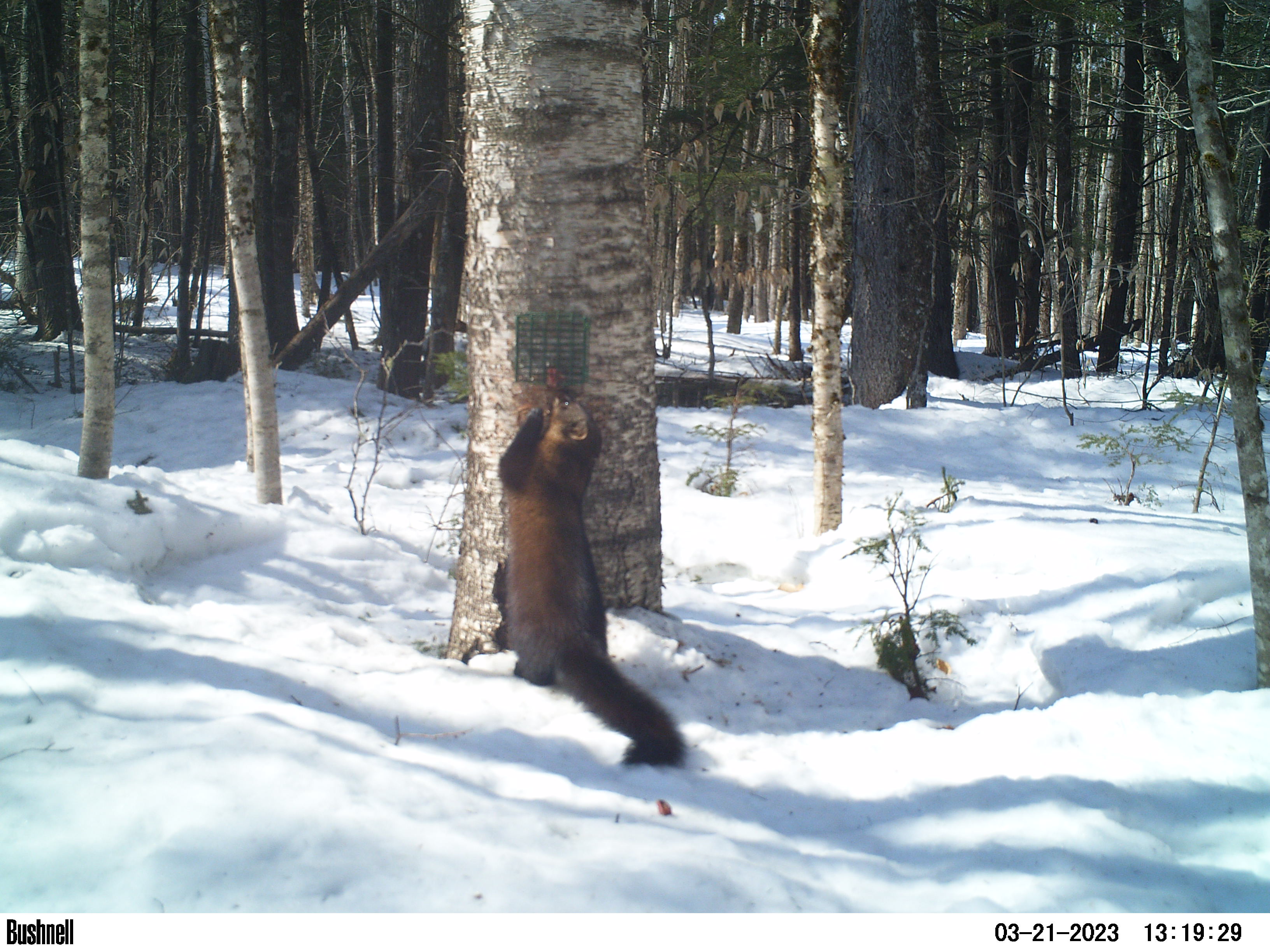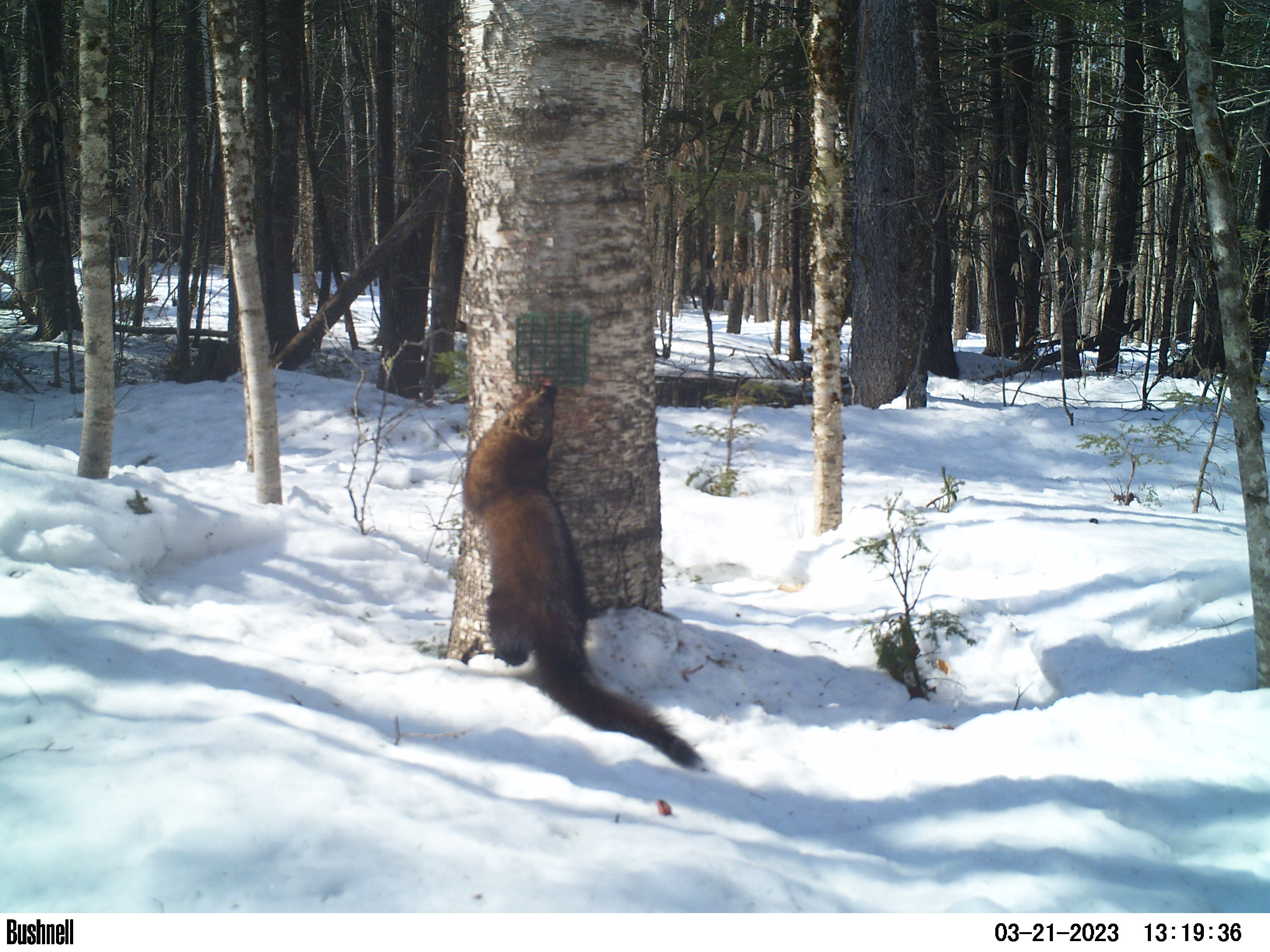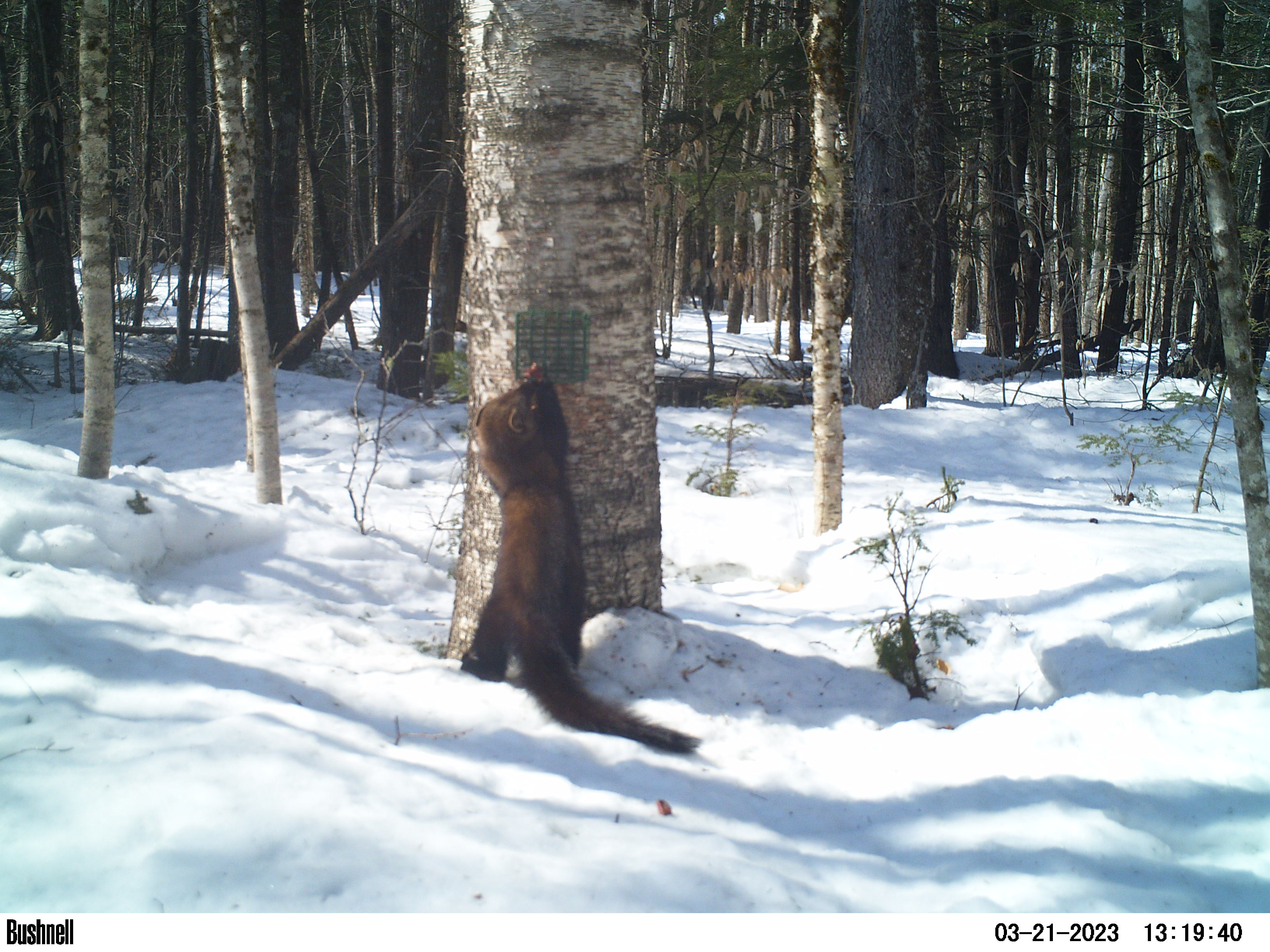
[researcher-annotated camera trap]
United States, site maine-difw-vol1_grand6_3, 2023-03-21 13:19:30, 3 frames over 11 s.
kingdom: Animalia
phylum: Chordata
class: Mammalia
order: Carnivora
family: Mustelidae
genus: Pekania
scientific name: Pekania pennanti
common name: fisher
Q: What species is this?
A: Fisher (Pekania pennanti).